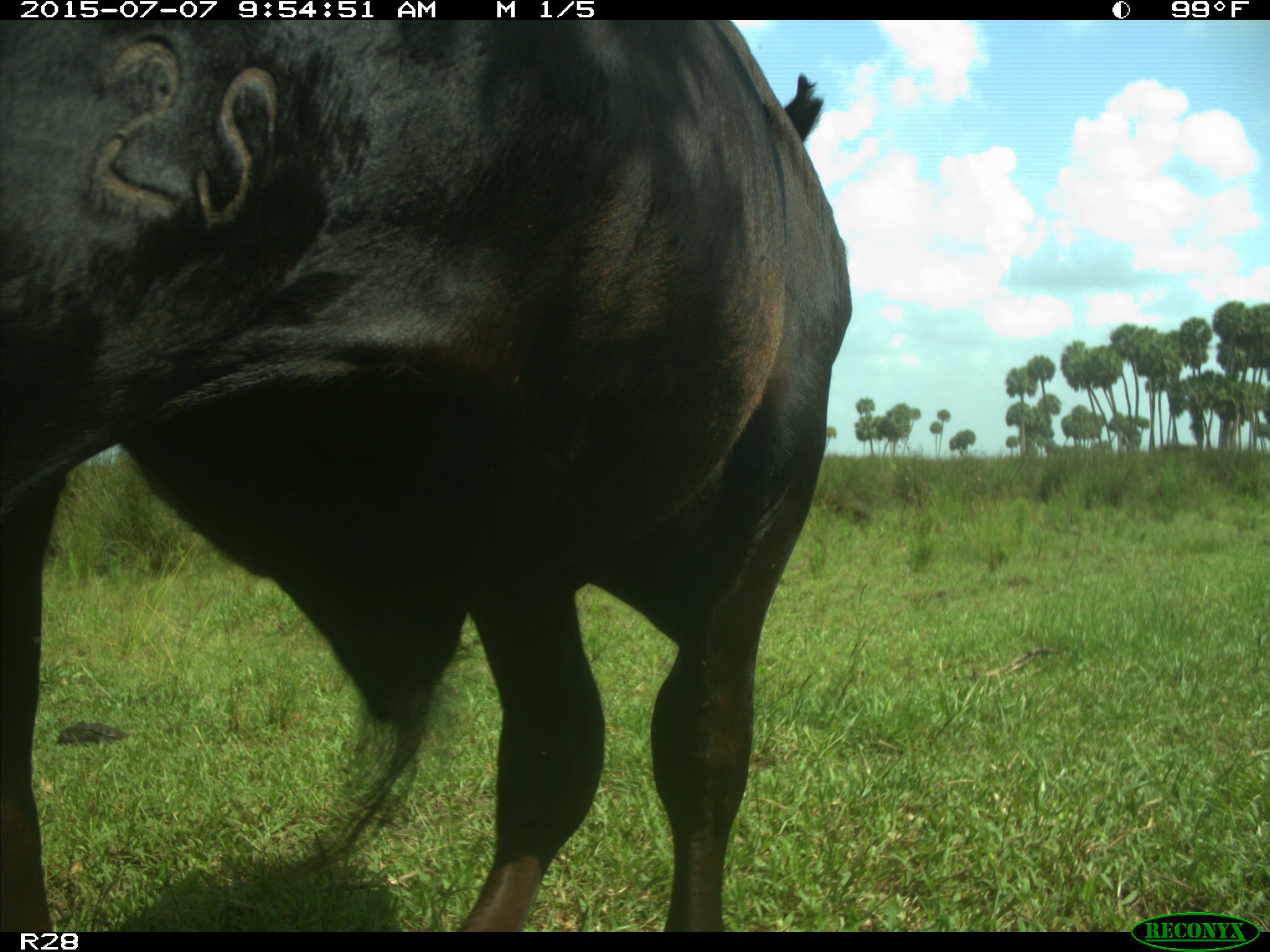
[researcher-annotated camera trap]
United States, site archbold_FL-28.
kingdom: Animalia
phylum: Chordata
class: Mammalia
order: Artiodactyla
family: Bovidae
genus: Bos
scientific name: Bos taurus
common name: domestic cow